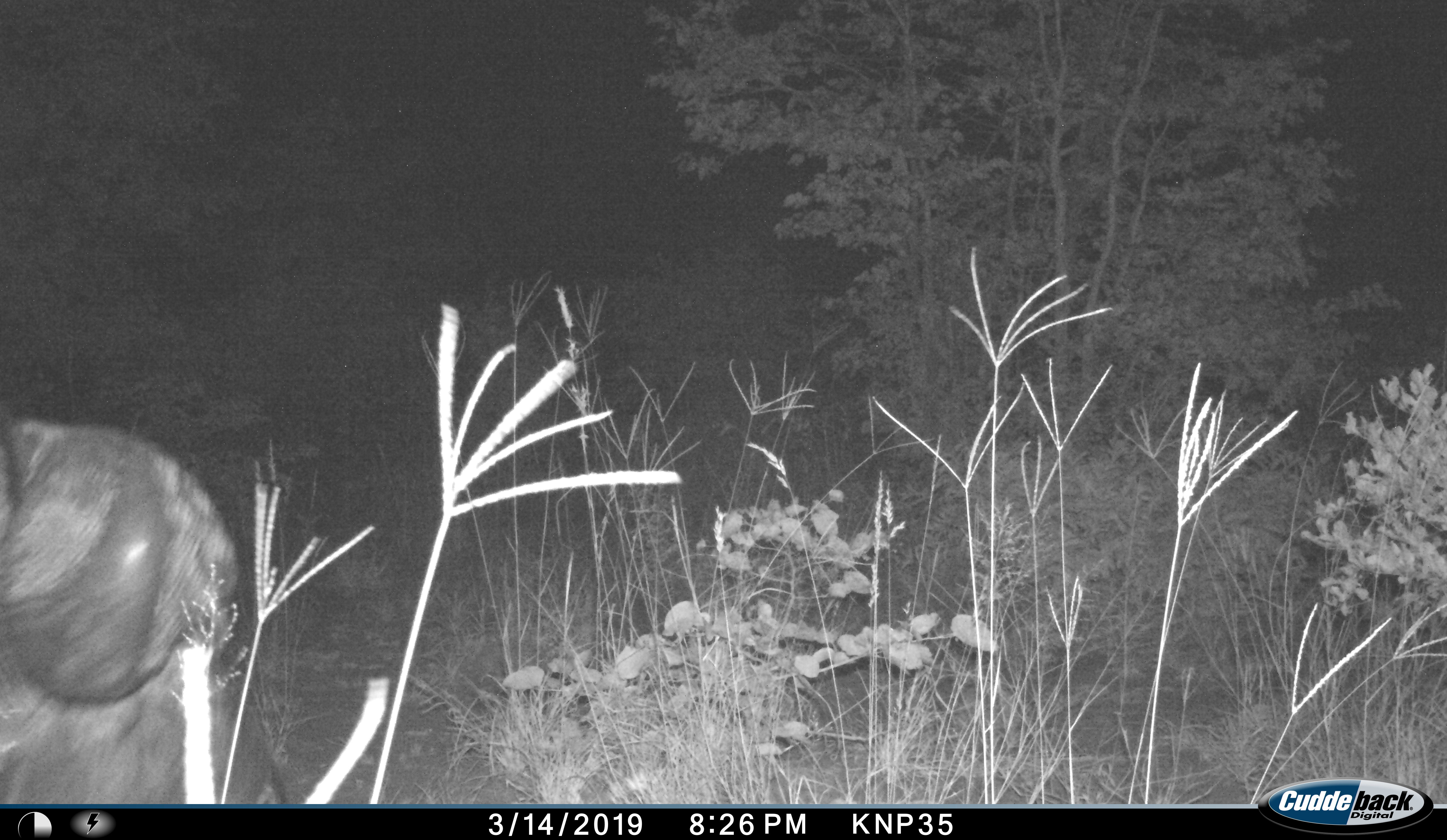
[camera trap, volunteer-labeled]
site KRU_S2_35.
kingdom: Animalia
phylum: Chordata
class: Mammalia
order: Artiodactyla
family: Bovidae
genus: Syncerus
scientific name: Syncerus caffer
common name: african buffalo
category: buffalo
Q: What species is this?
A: Buffalo (african buffalo) (Syncerus caffer).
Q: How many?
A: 1.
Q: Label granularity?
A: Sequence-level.